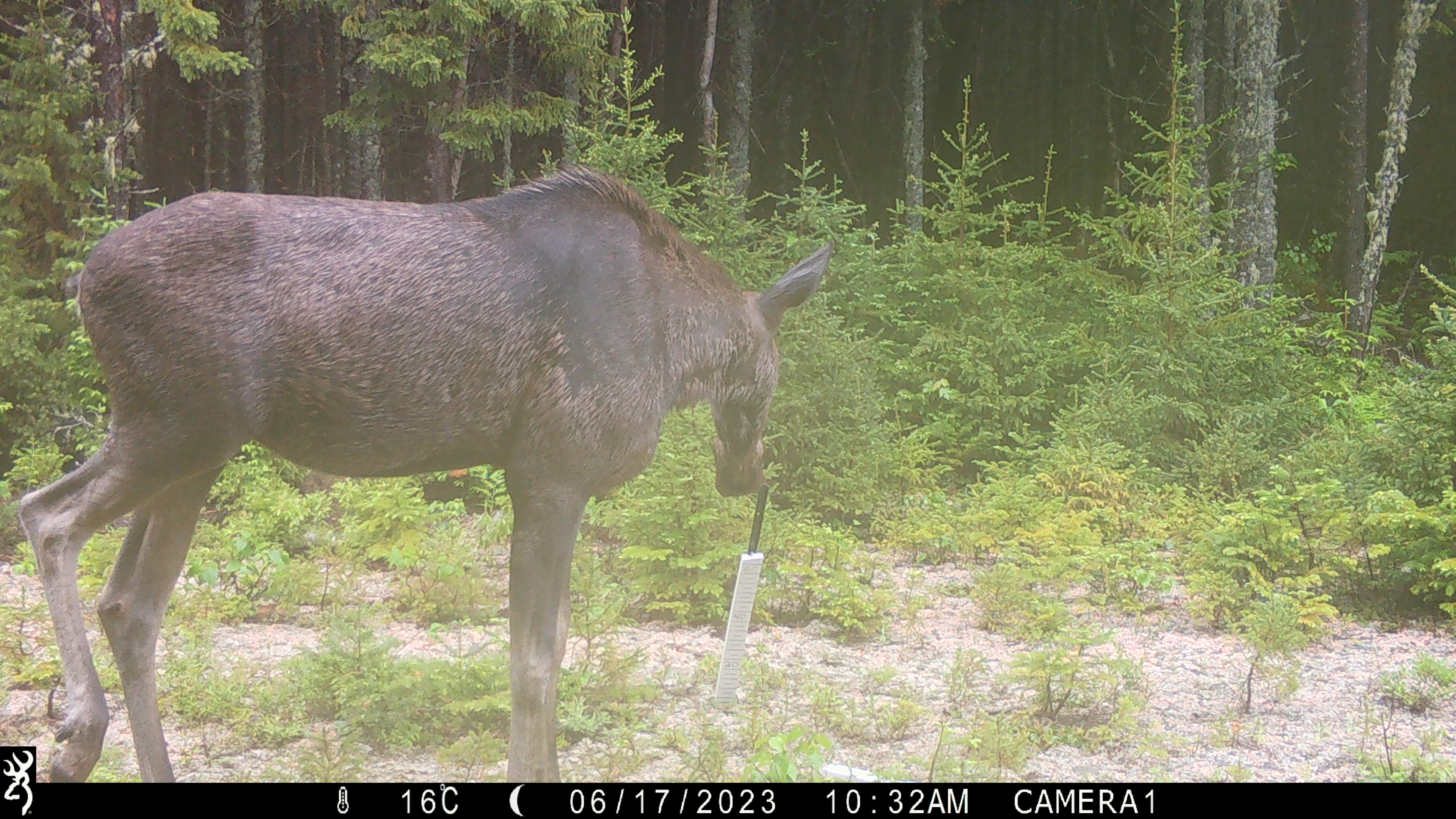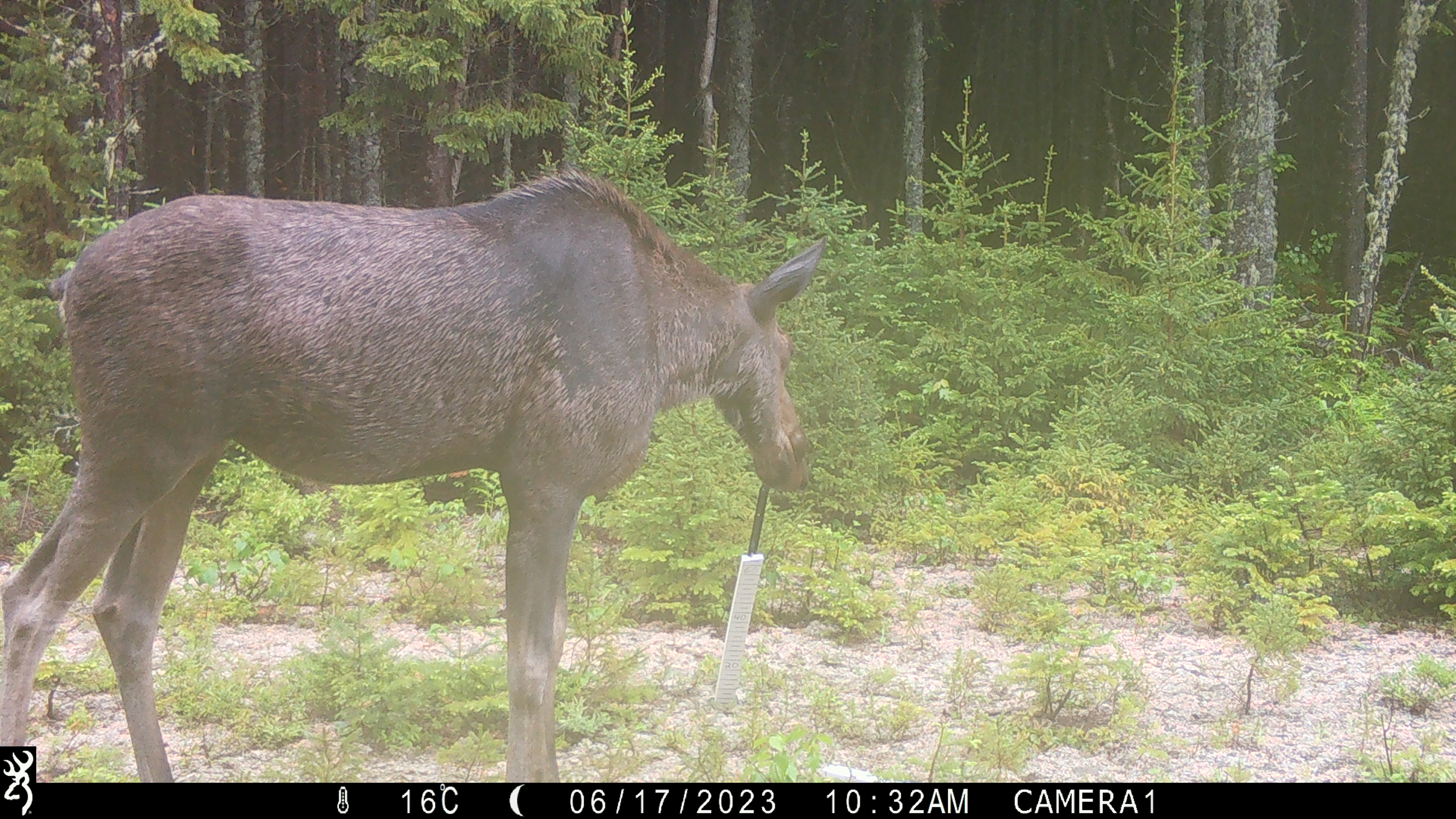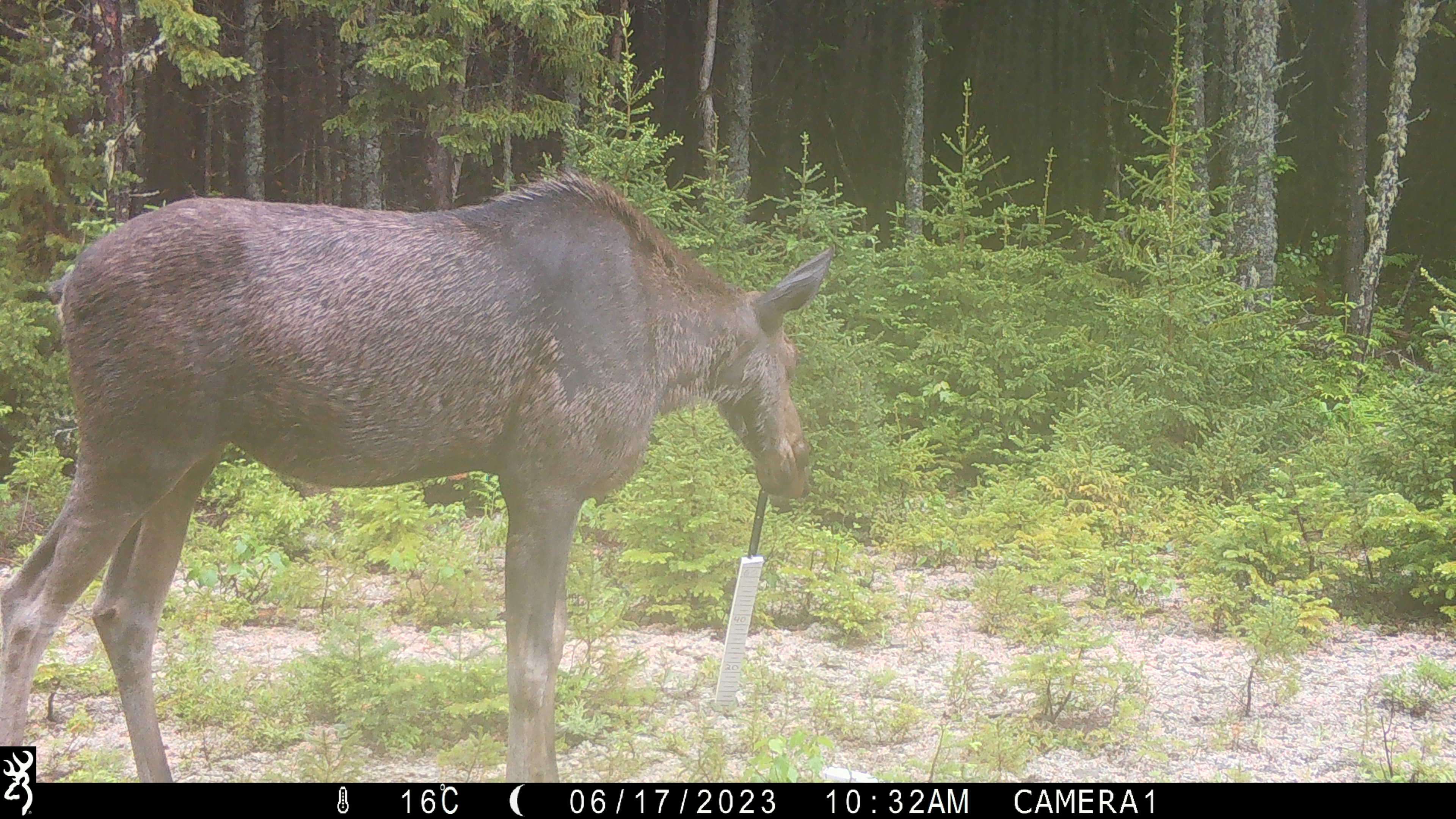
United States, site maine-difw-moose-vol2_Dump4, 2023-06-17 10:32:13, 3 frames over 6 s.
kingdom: Animalia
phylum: Chordata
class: Mammalia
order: Artiodactyla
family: Cervidae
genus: Alces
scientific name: Alces alces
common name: moose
Moose (Alces alces).